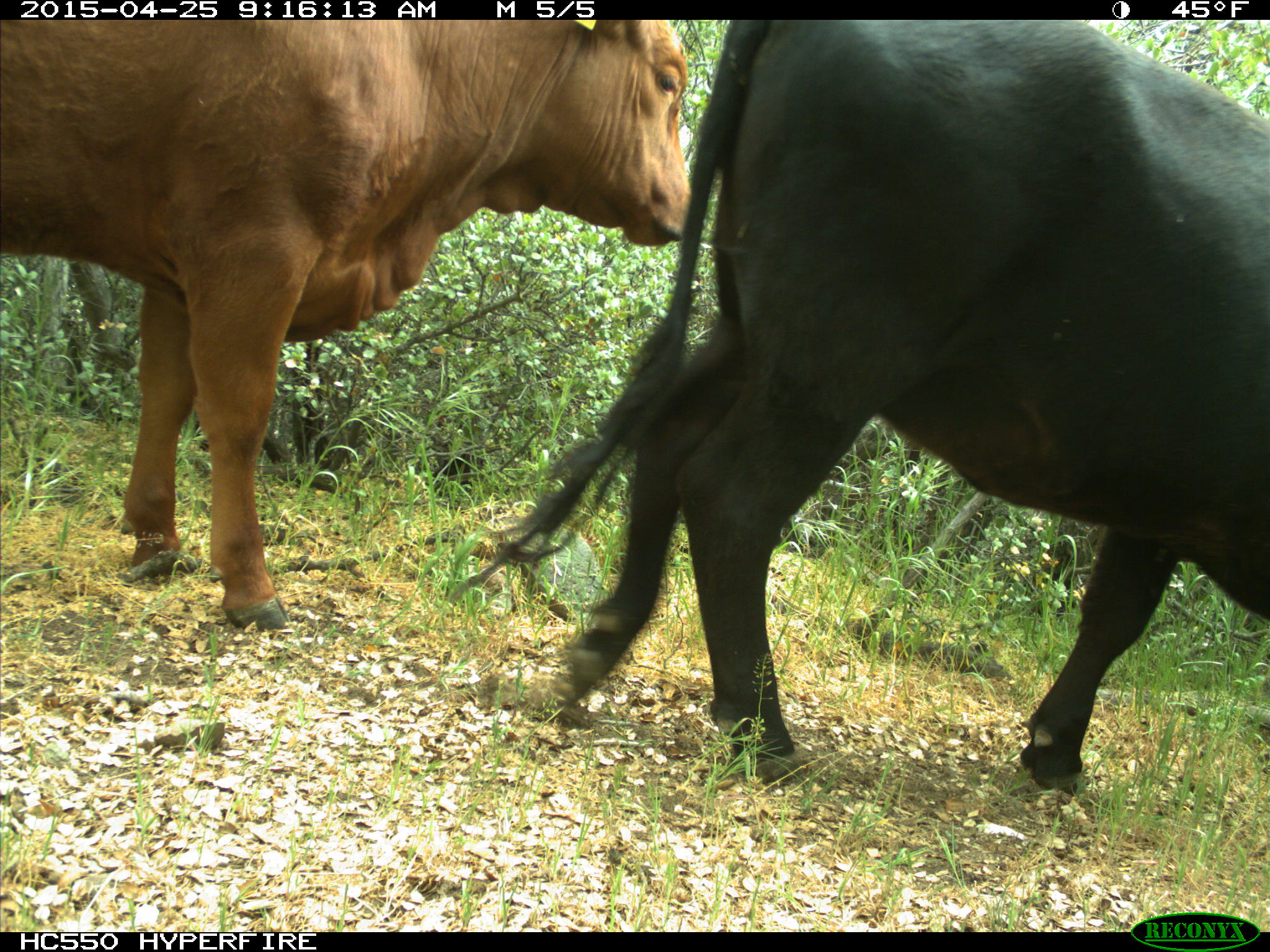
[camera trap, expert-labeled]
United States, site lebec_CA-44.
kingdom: Animalia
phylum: Chordata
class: Mammalia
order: Artiodactyla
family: Suidae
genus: Sus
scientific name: Sus scrofa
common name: wild boar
Sus scrofa (wild boar).